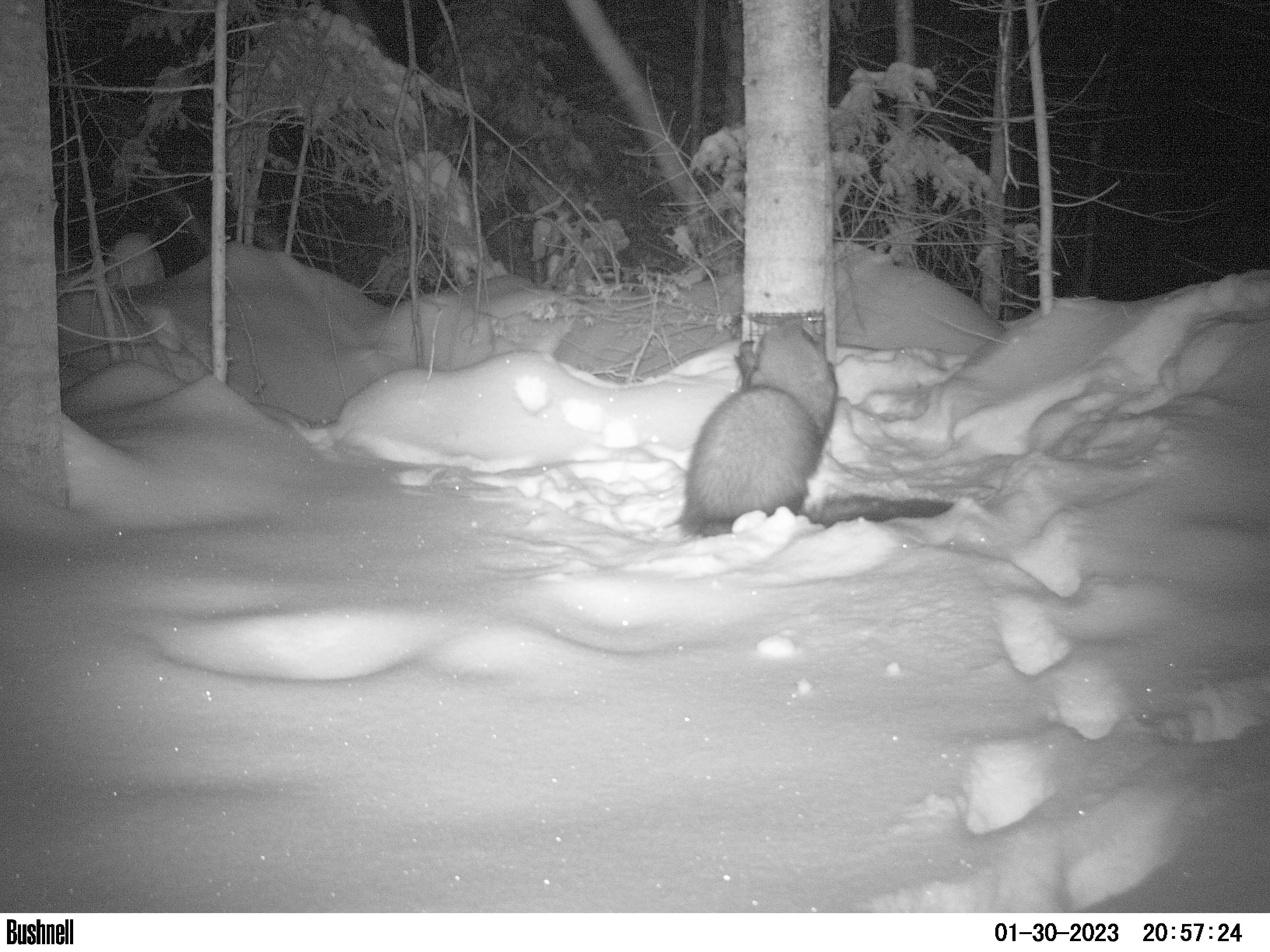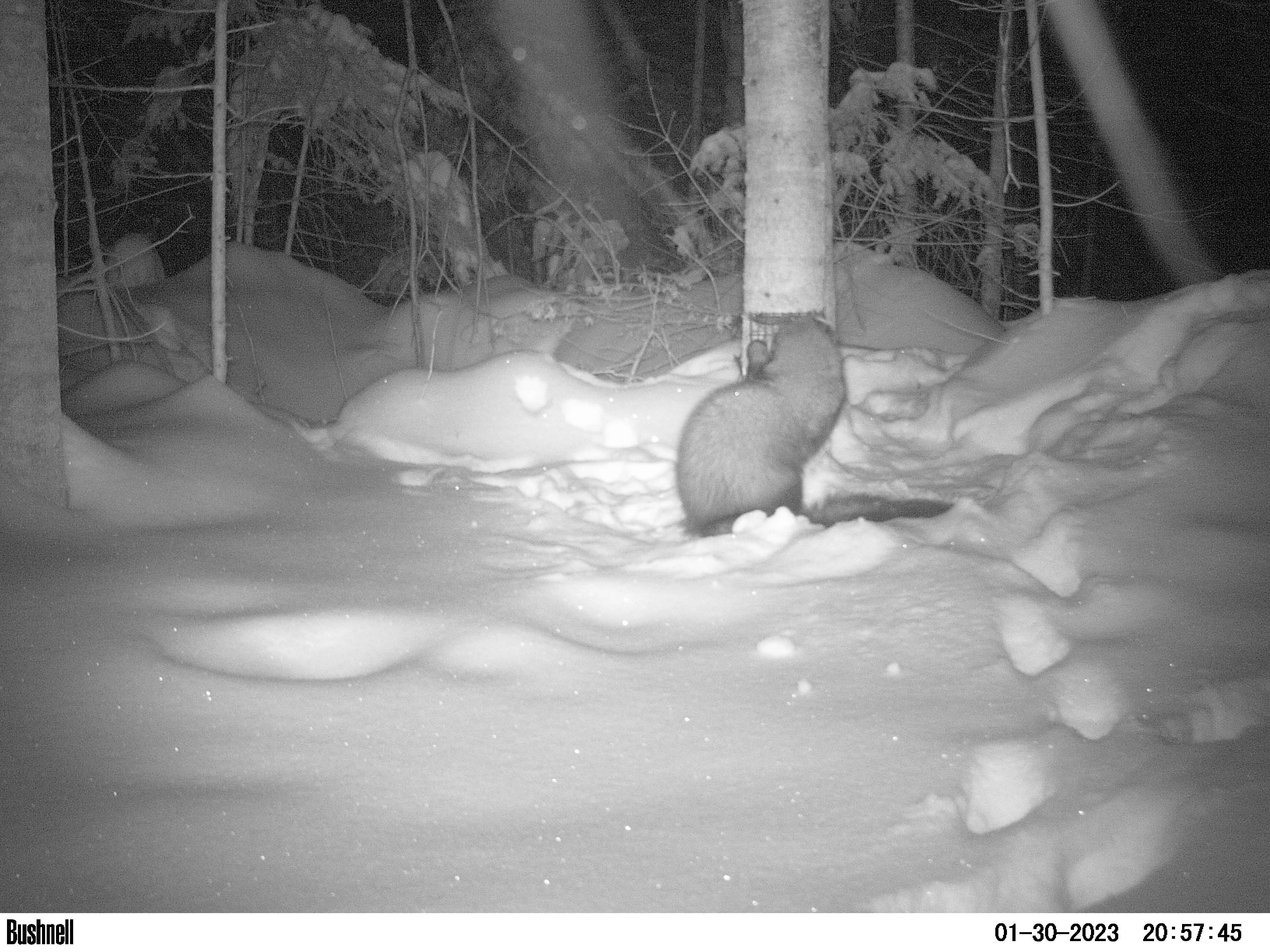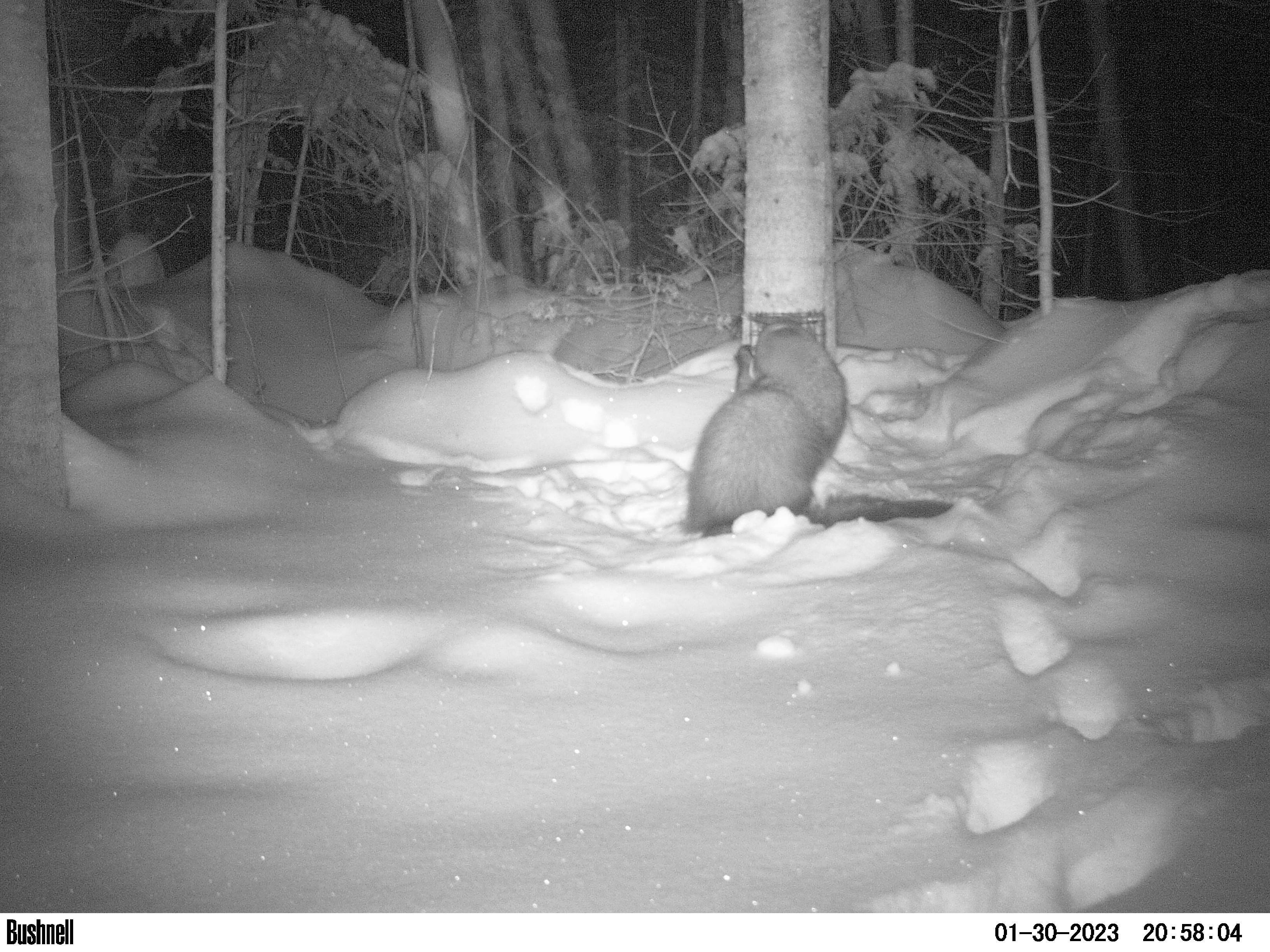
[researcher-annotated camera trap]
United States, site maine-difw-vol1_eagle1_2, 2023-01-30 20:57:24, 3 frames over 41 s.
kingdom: Animalia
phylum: Chordata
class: Mammalia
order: Carnivora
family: Mustelidae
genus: Pekania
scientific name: Pekania pennanti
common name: fisher